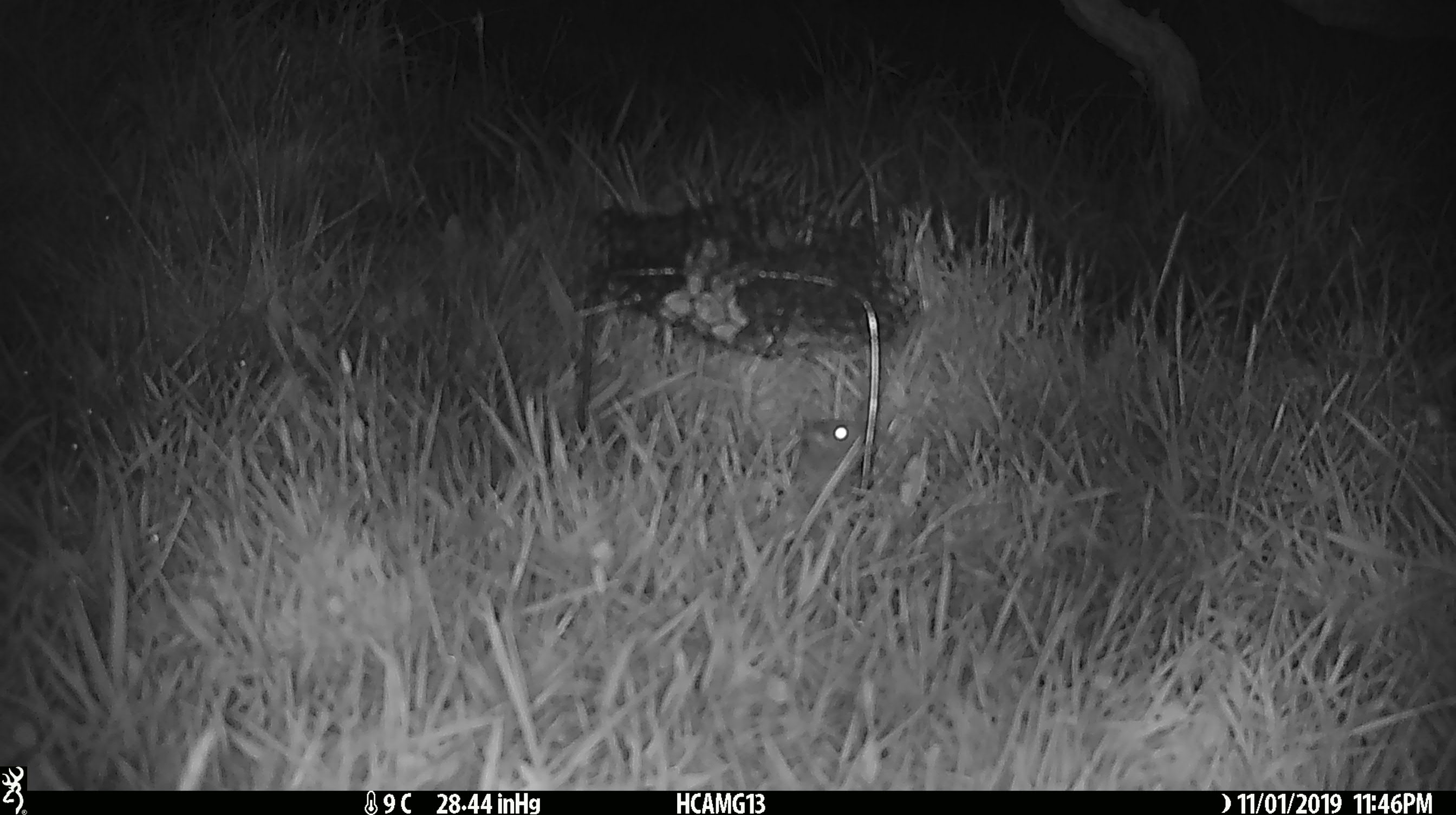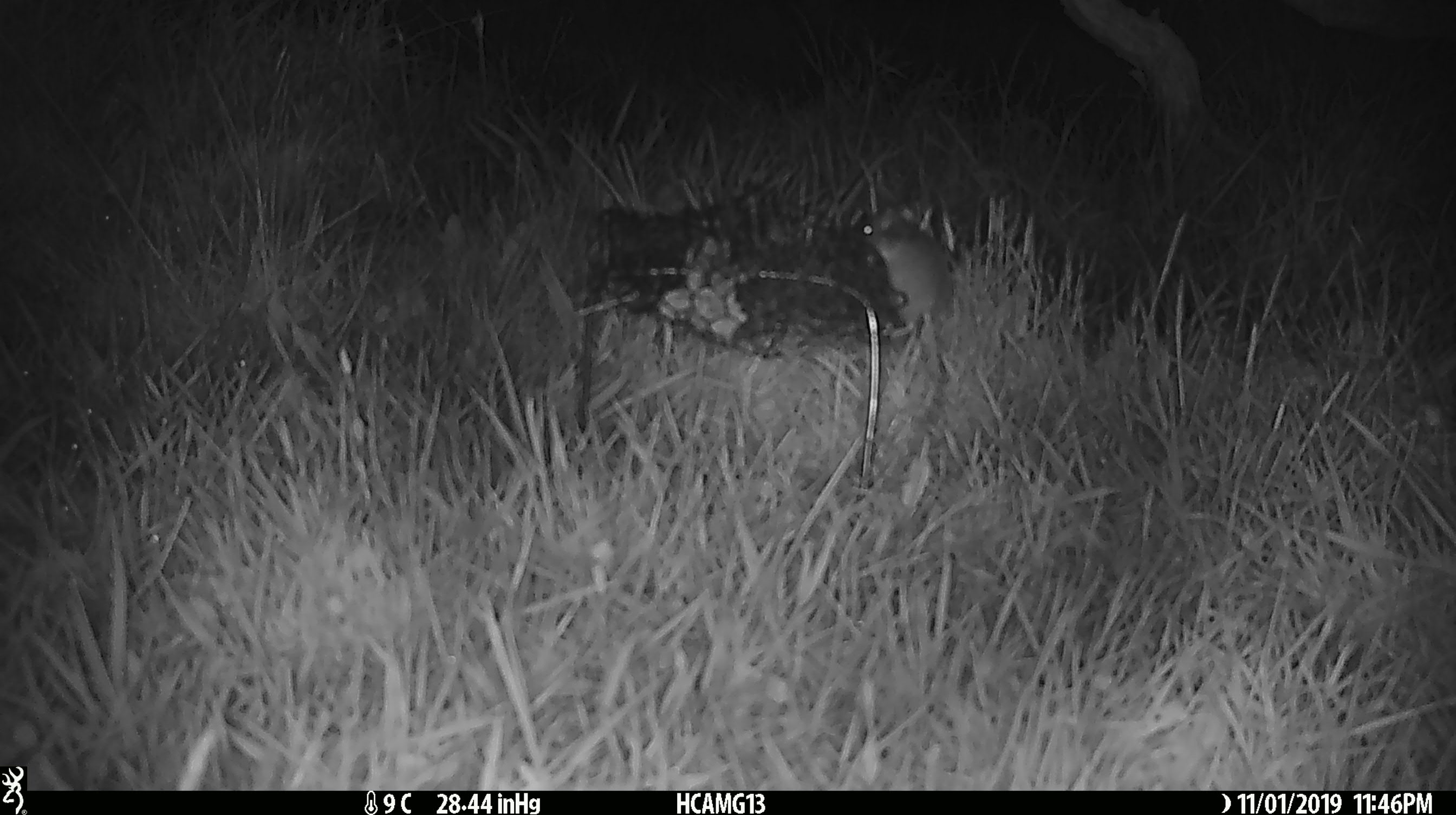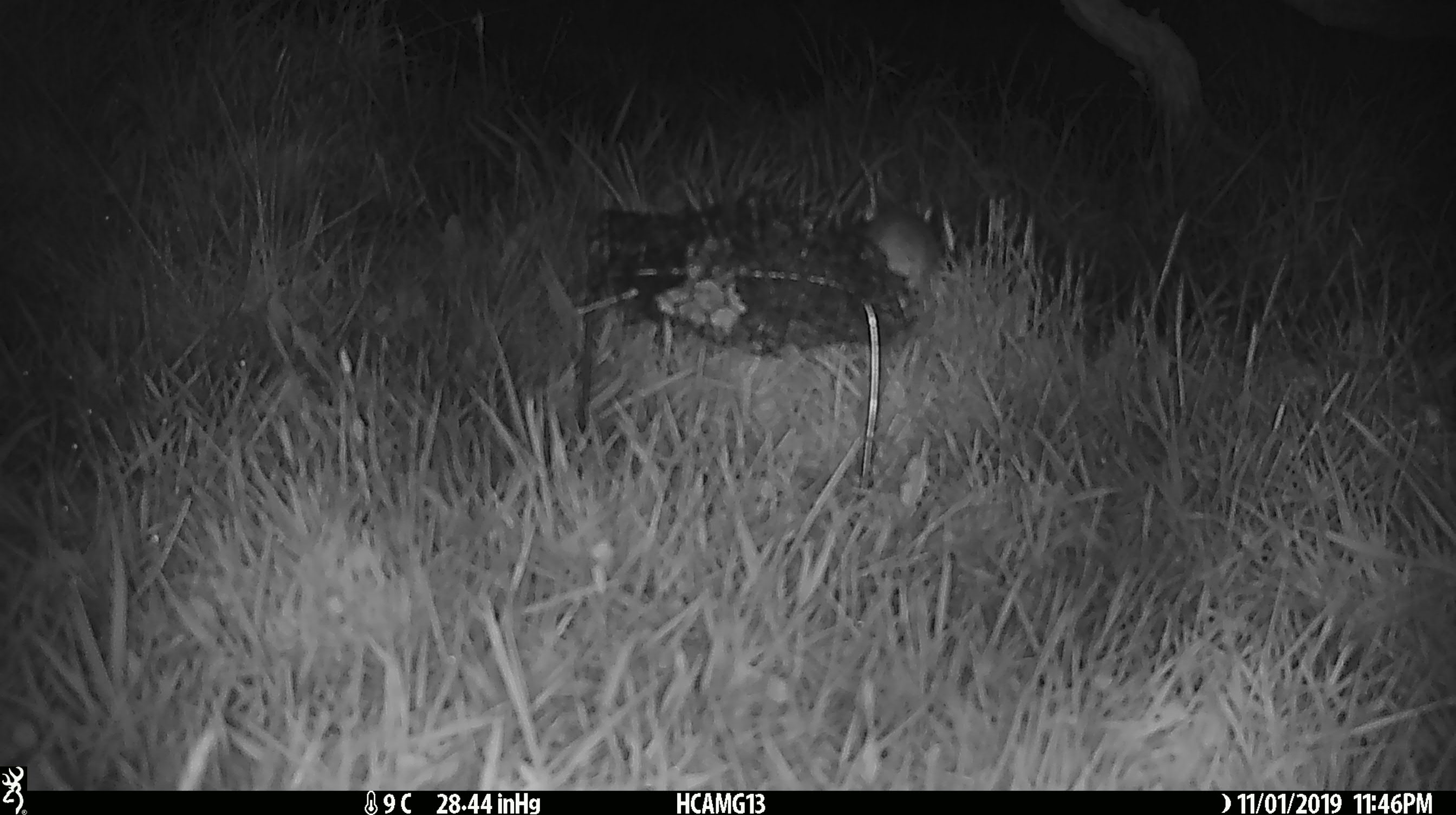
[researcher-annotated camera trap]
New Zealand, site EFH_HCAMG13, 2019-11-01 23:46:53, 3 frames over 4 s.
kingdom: Animalia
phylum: Chordata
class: Mammalia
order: Rodentia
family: Muridae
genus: Mus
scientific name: Mus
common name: mouse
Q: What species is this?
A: Mouse (Mus).